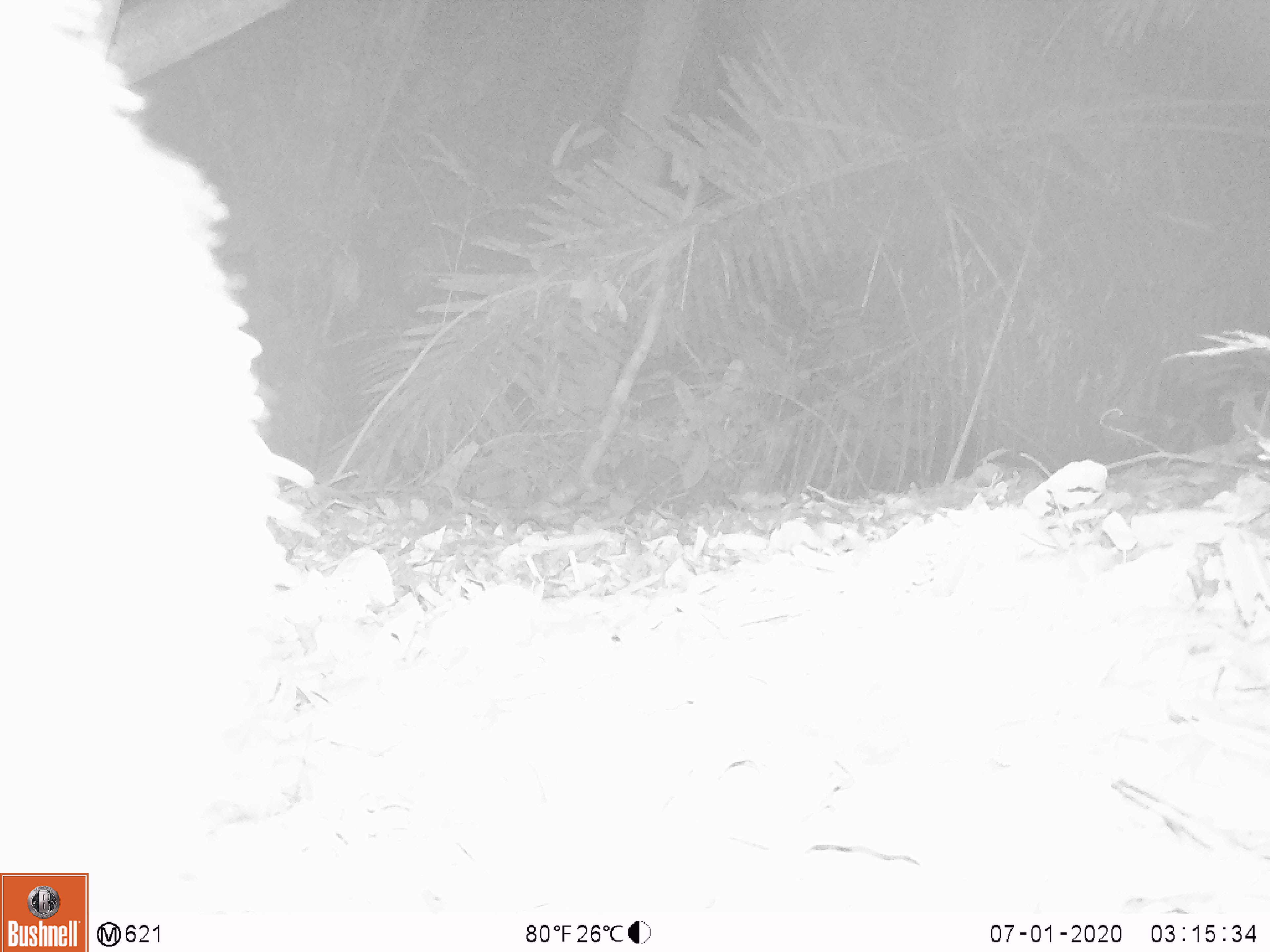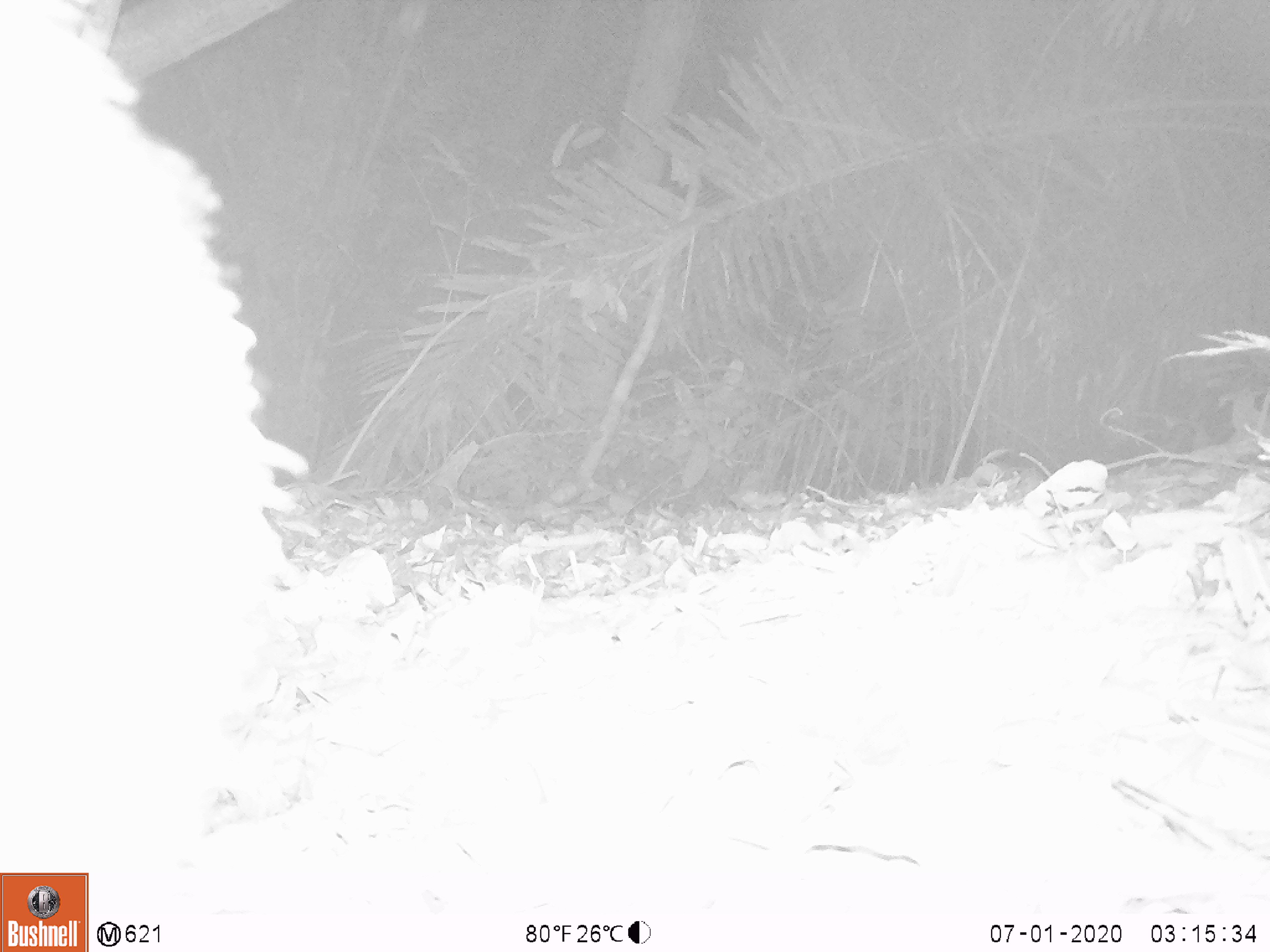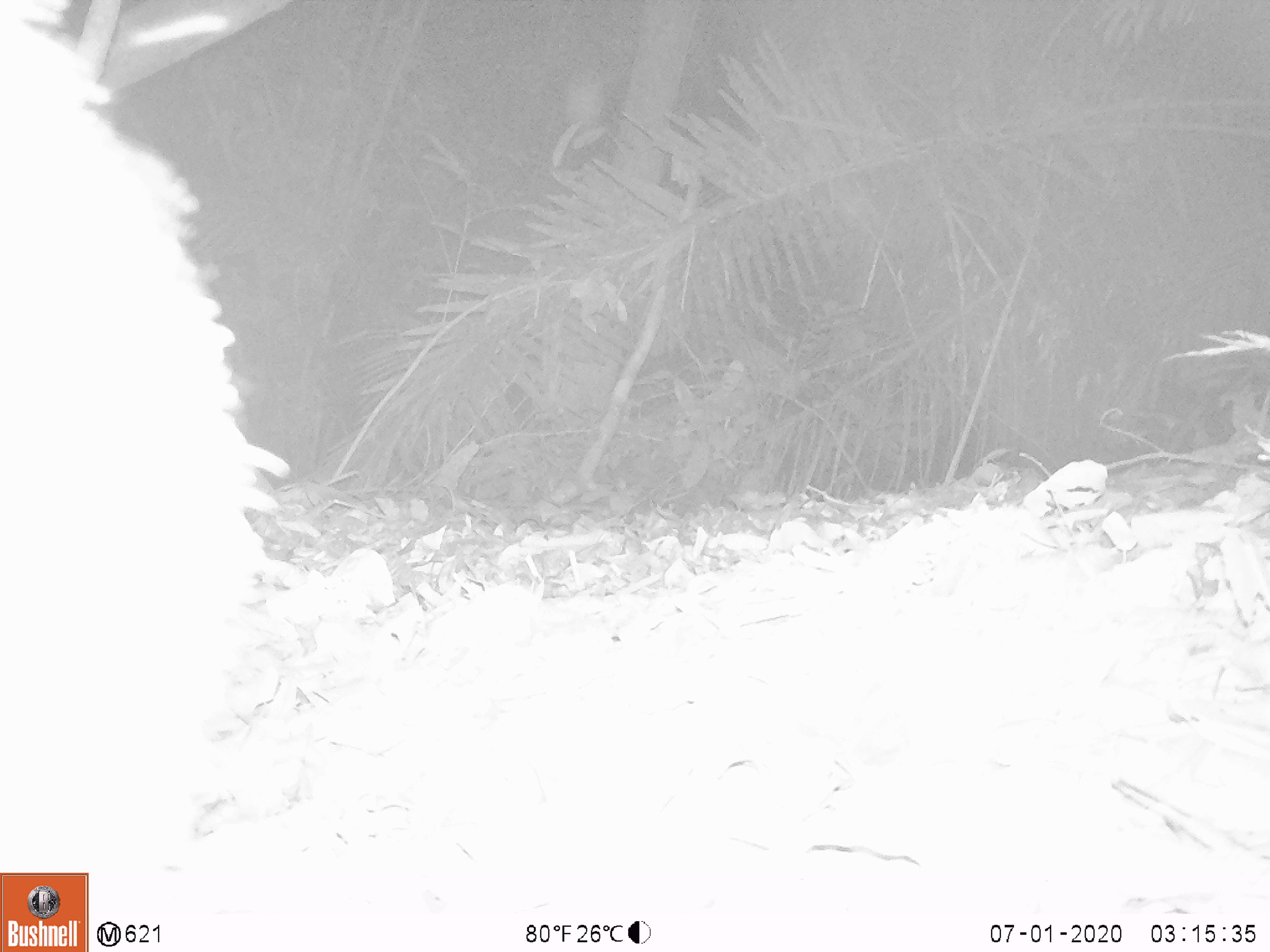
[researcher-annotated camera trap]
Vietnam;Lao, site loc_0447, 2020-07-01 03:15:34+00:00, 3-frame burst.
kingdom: Animalia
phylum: Chordata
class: Mammalia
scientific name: Mammalia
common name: mammal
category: unidentified mammal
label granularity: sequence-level